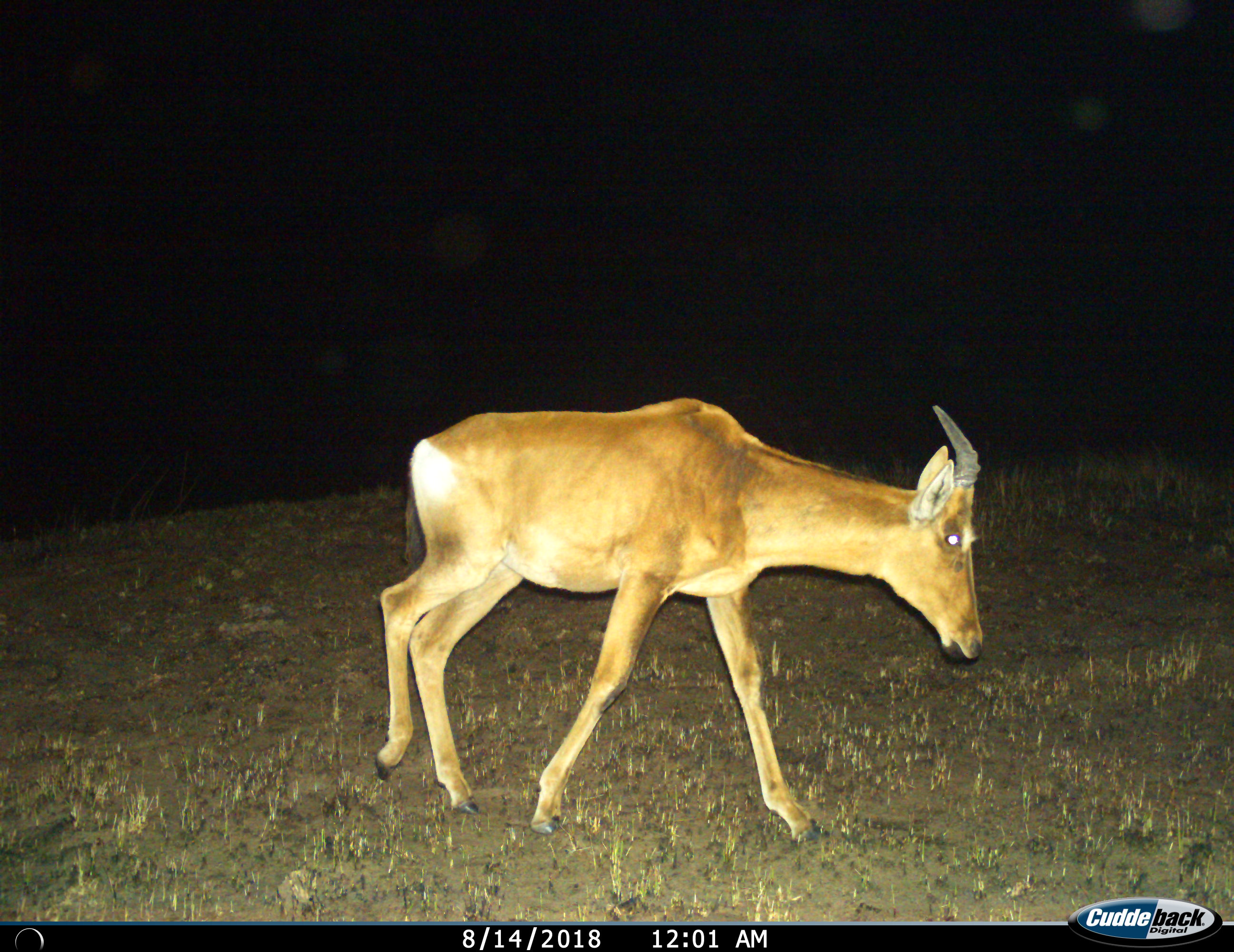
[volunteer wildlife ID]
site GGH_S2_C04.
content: unidentified animal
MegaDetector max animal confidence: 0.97